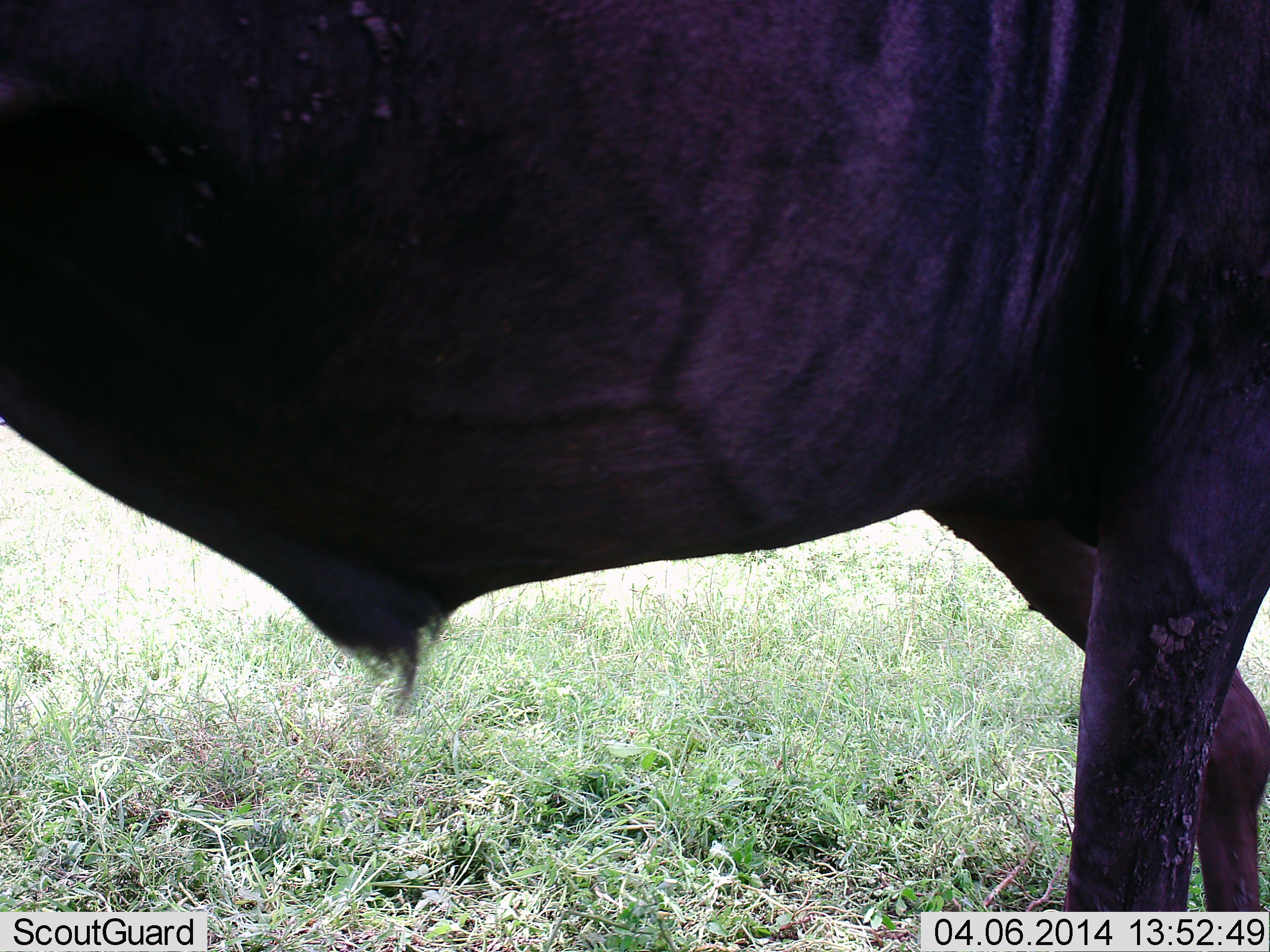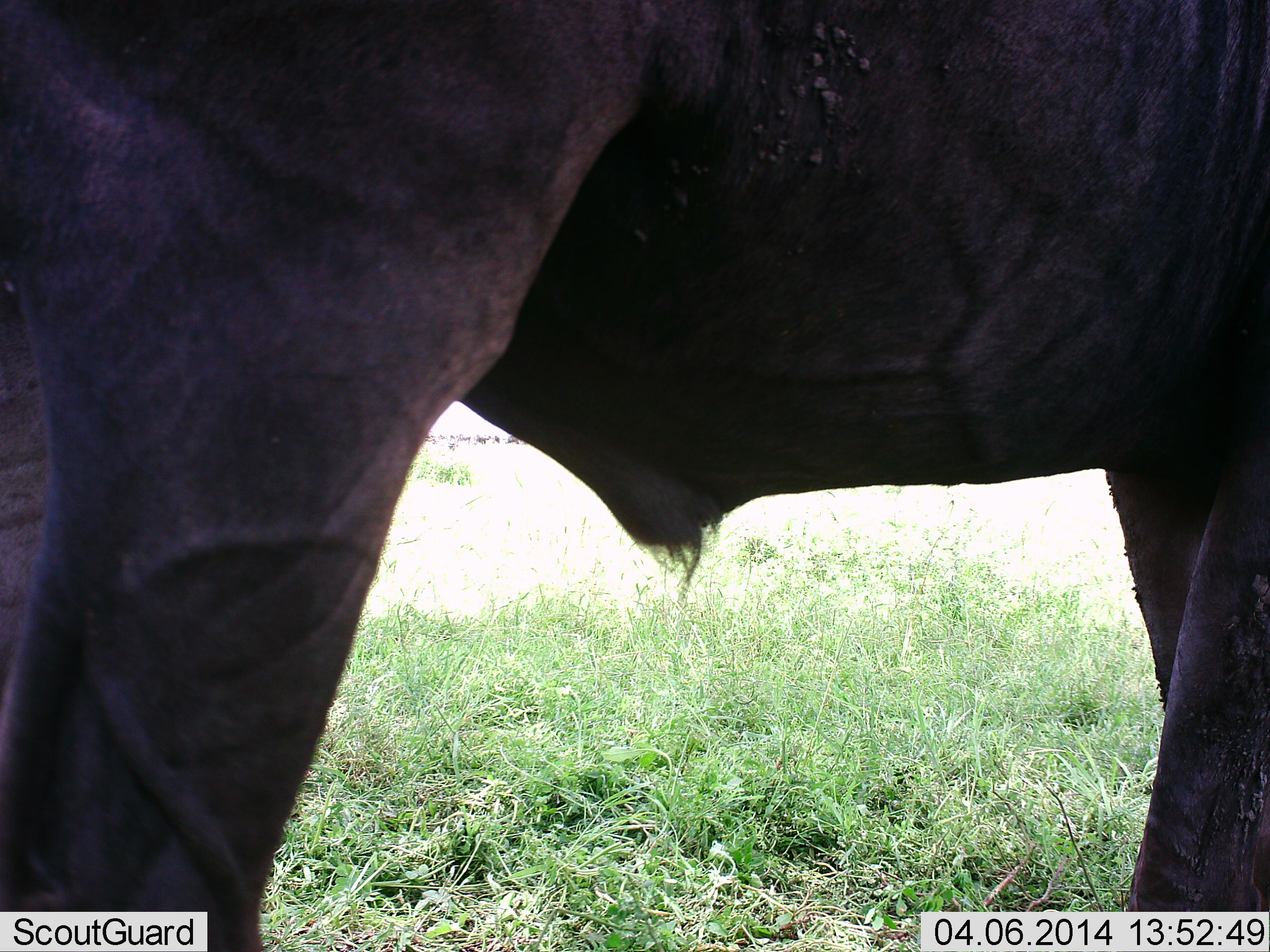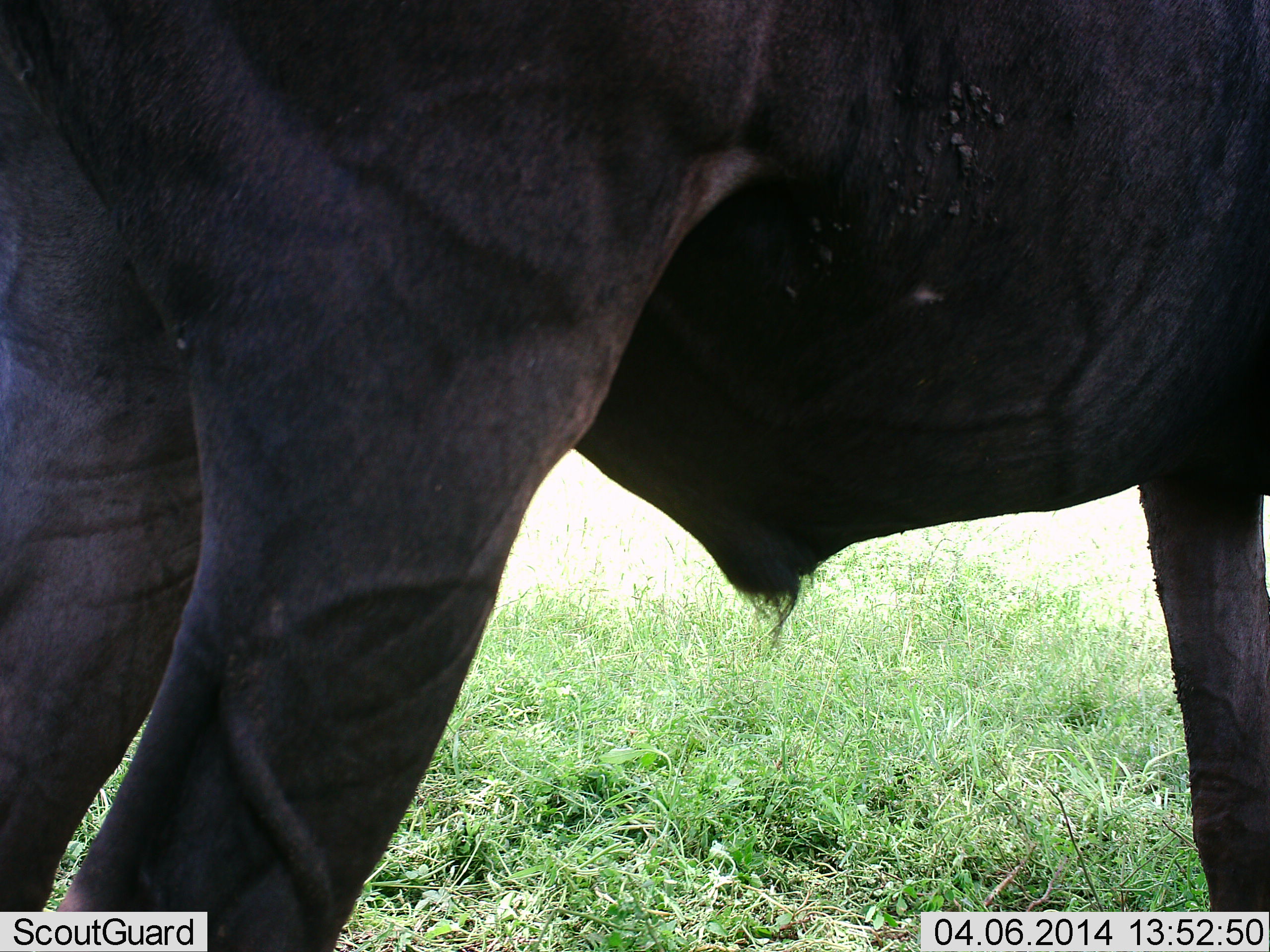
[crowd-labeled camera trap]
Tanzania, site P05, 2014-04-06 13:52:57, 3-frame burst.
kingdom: Animalia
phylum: Chordata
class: Mammalia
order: Artiodactyla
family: Bovidae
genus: Connochaetes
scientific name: Connochaetes taurinus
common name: blue wildebeest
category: wildebeest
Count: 1.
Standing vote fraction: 70%.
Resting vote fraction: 0%.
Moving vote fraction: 40%.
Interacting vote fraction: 0%.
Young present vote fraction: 0%.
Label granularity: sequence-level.